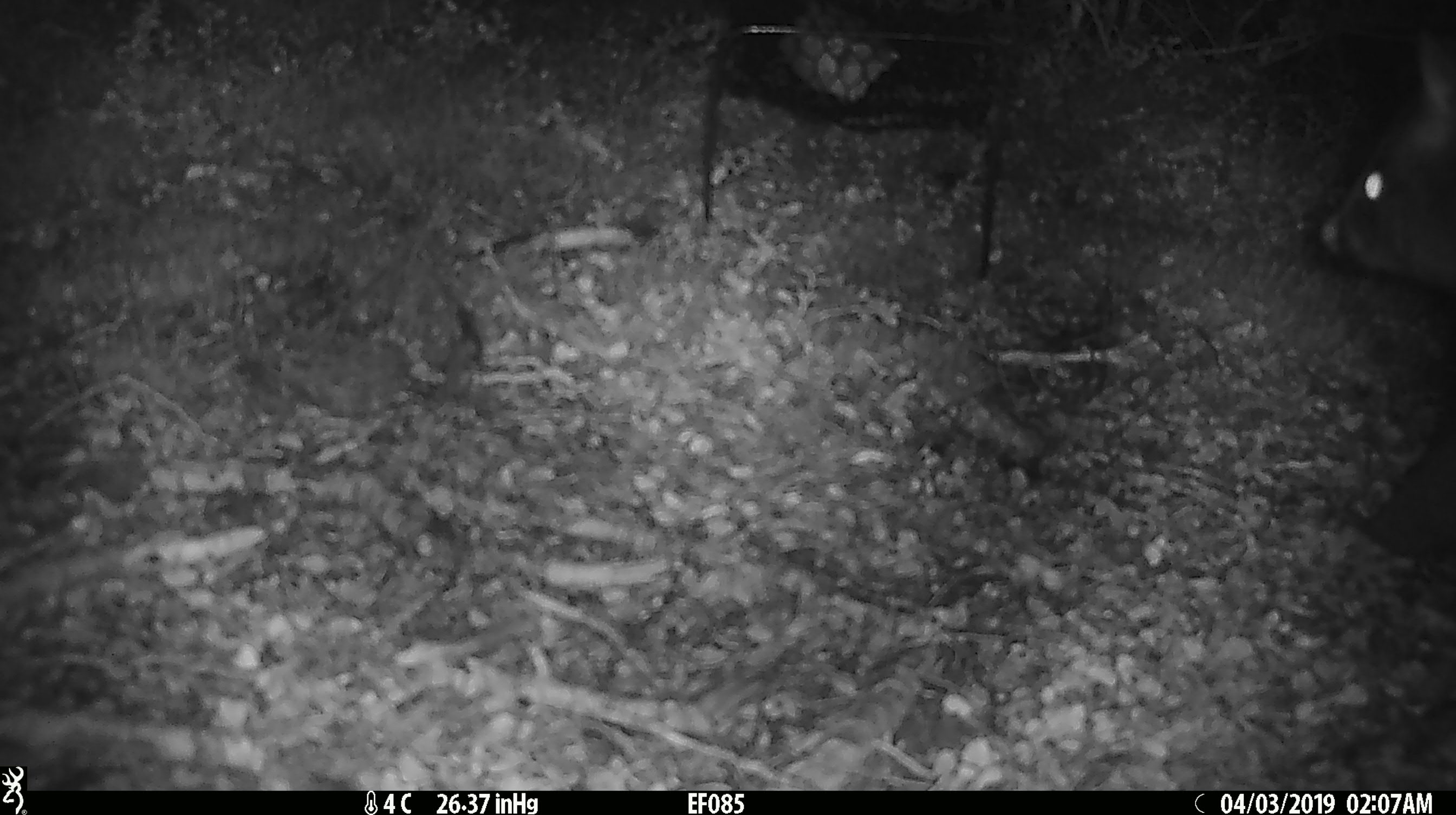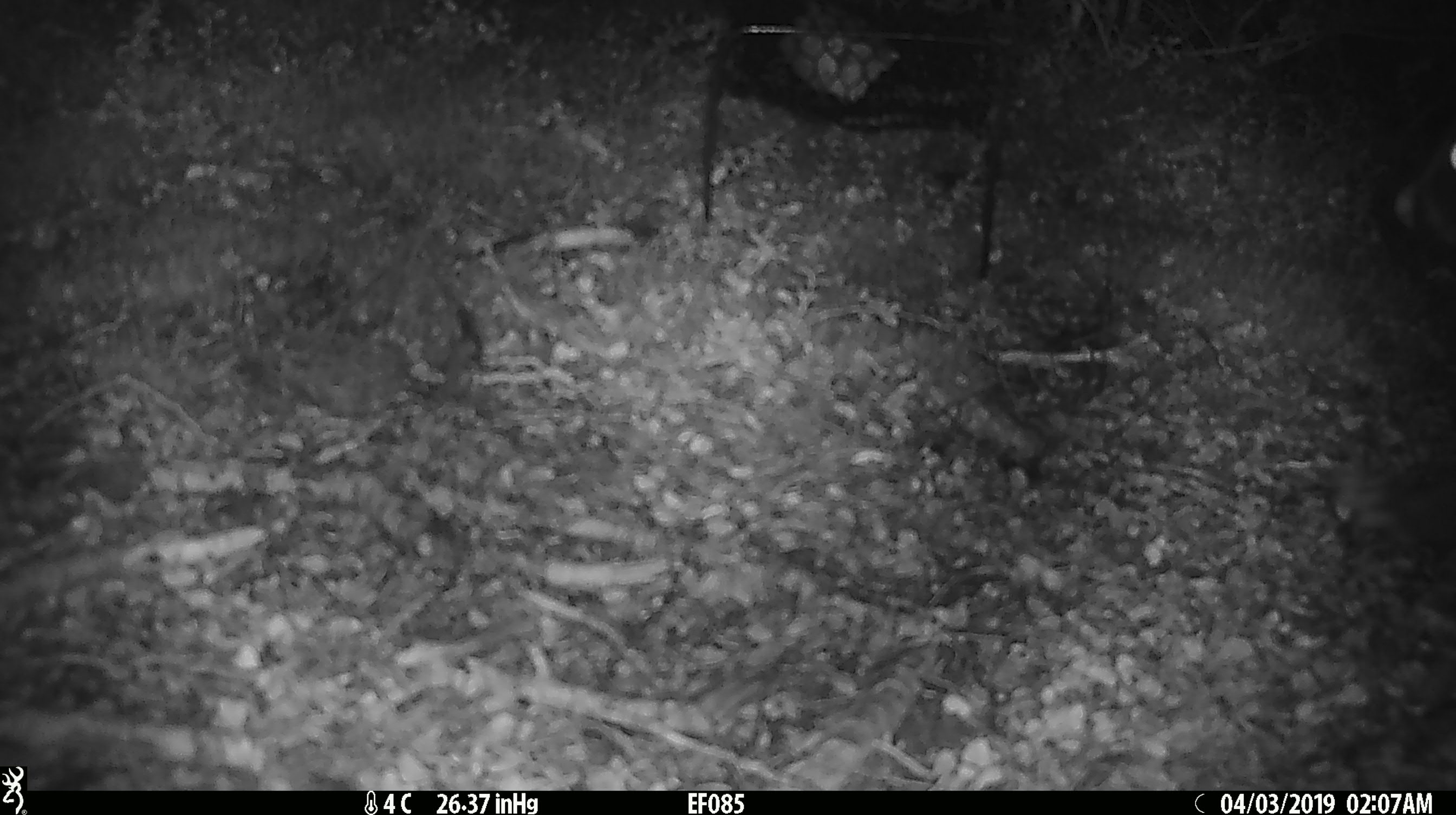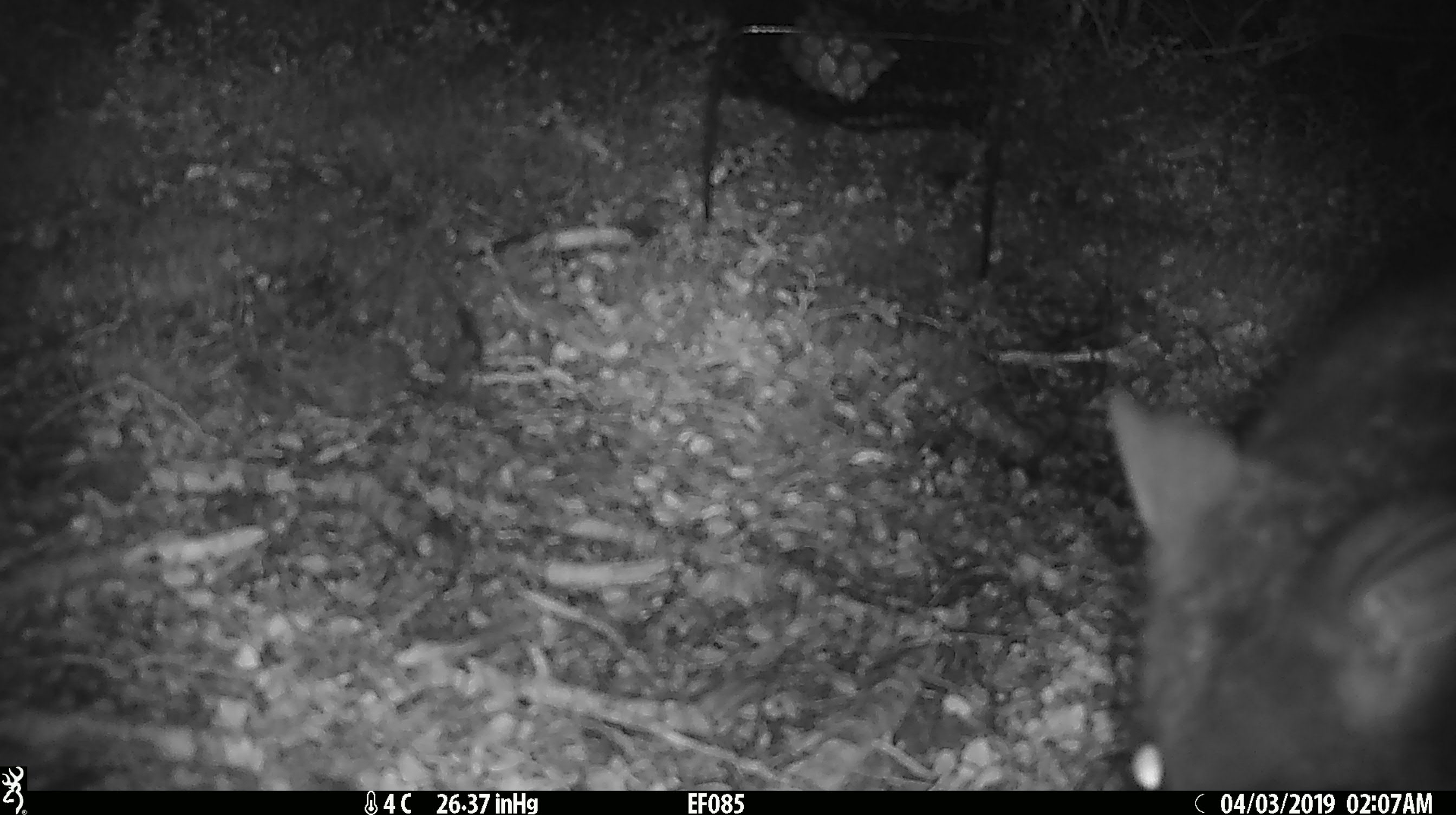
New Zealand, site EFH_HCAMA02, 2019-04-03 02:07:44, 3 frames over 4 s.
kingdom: Animalia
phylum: Chordata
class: Mammalia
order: Diprotodontia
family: Phalangeridae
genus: Trichosurus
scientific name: Trichosurus vulpecula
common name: common brushtail possum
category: possum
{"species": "possum (common brushtail possum) (Trichosurus vulpecula)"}